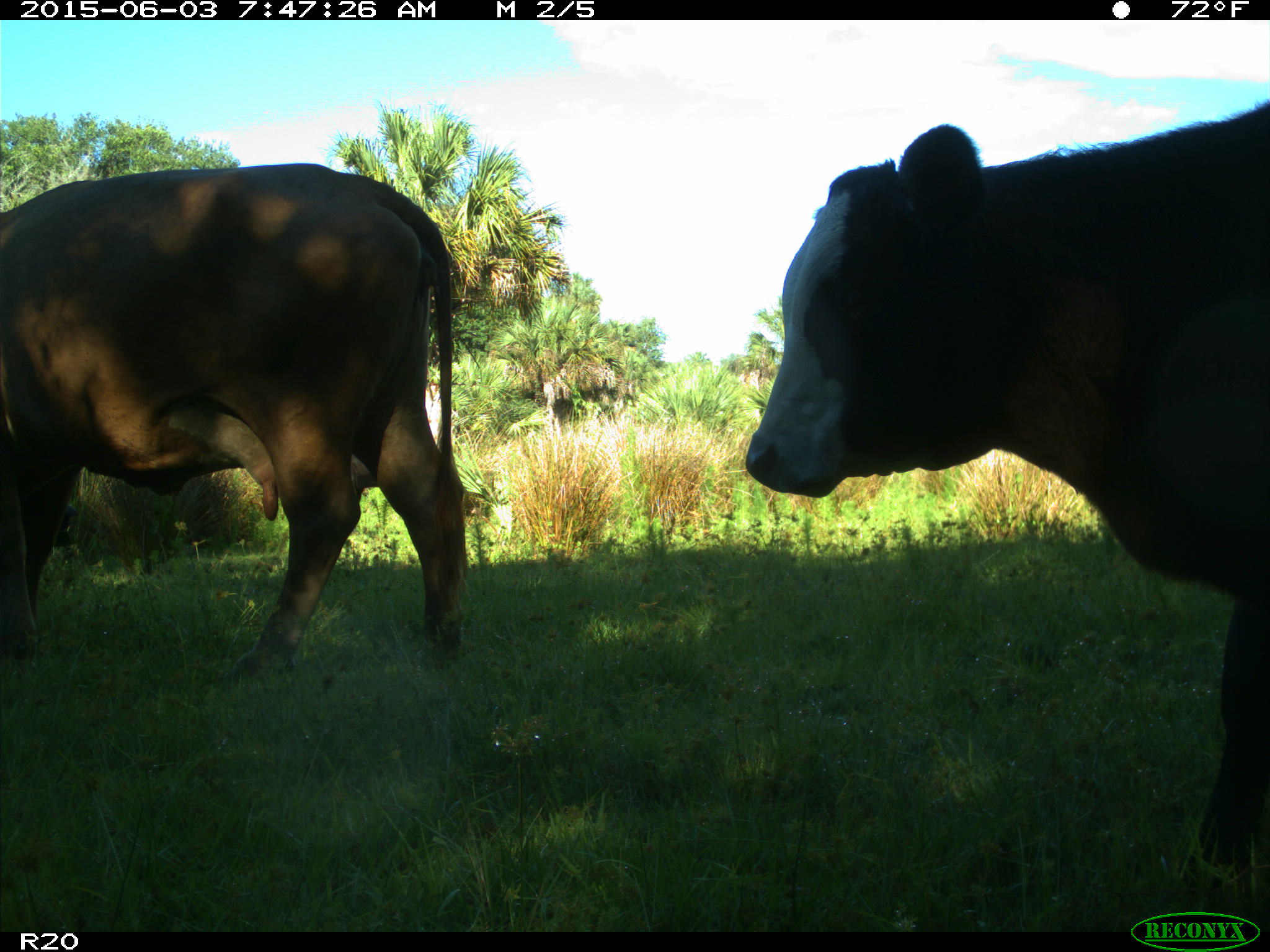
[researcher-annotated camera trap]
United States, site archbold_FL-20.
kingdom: Animalia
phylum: Chordata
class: Mammalia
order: Artiodactyla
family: Bovidae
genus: Bos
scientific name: Bos taurus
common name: domestic cow